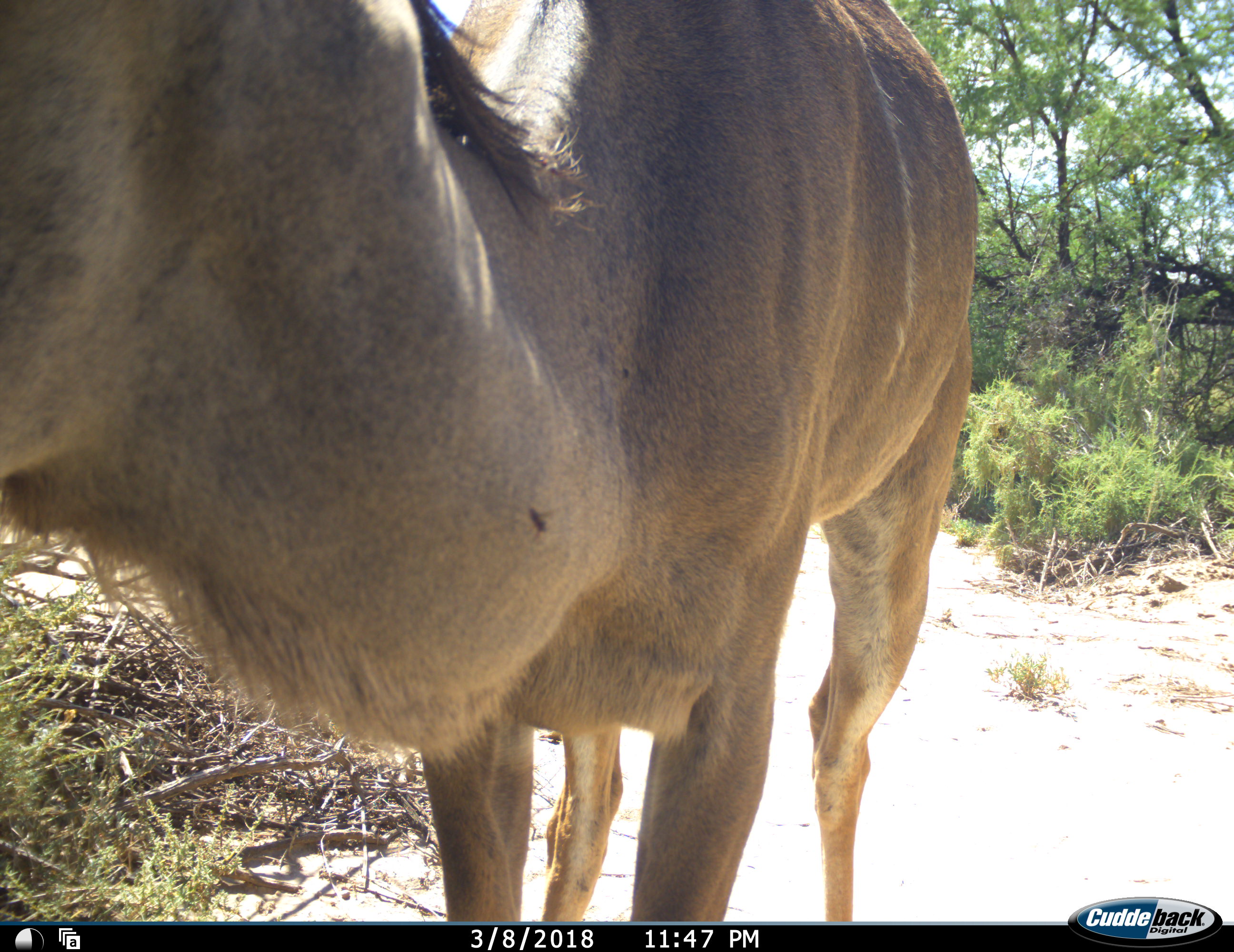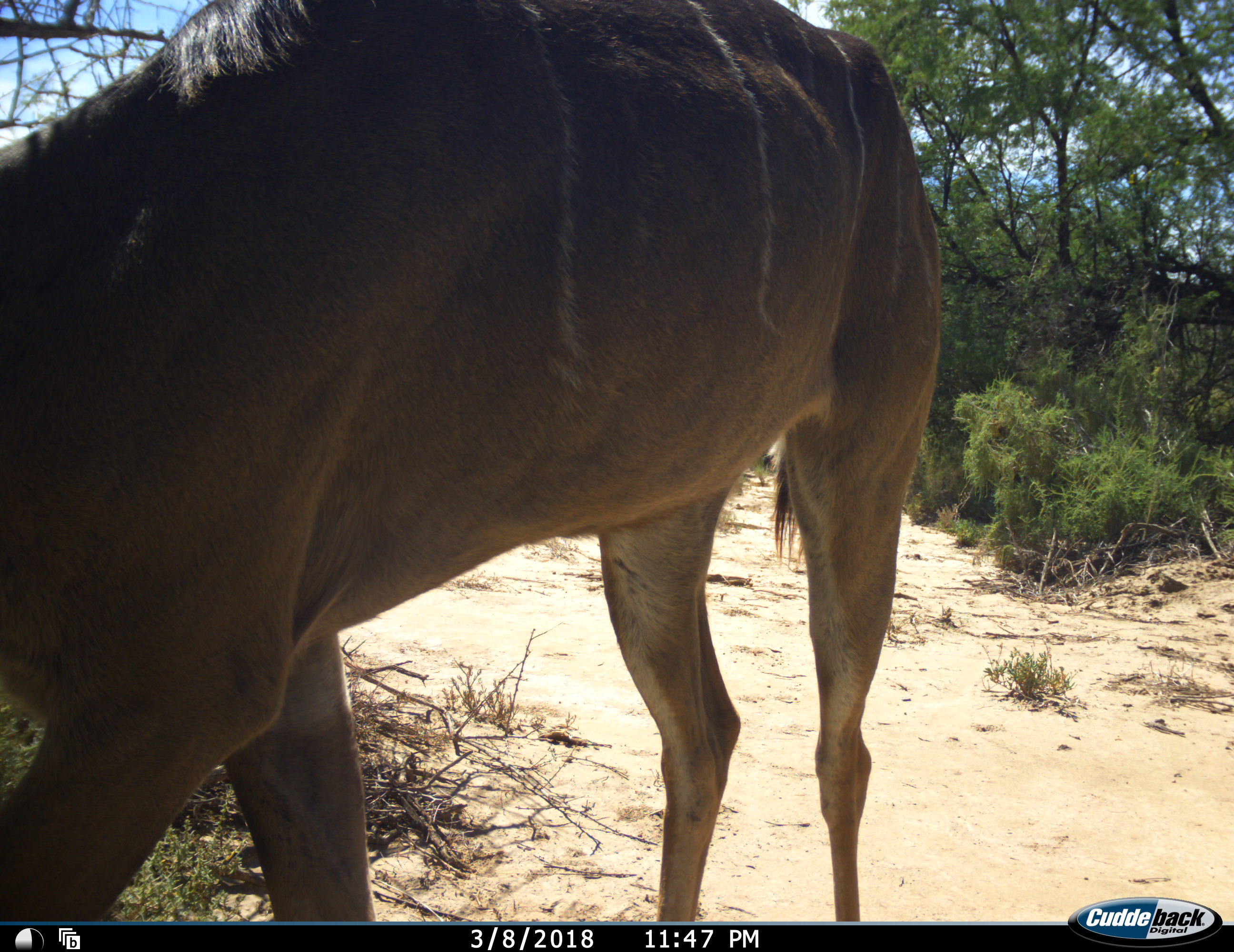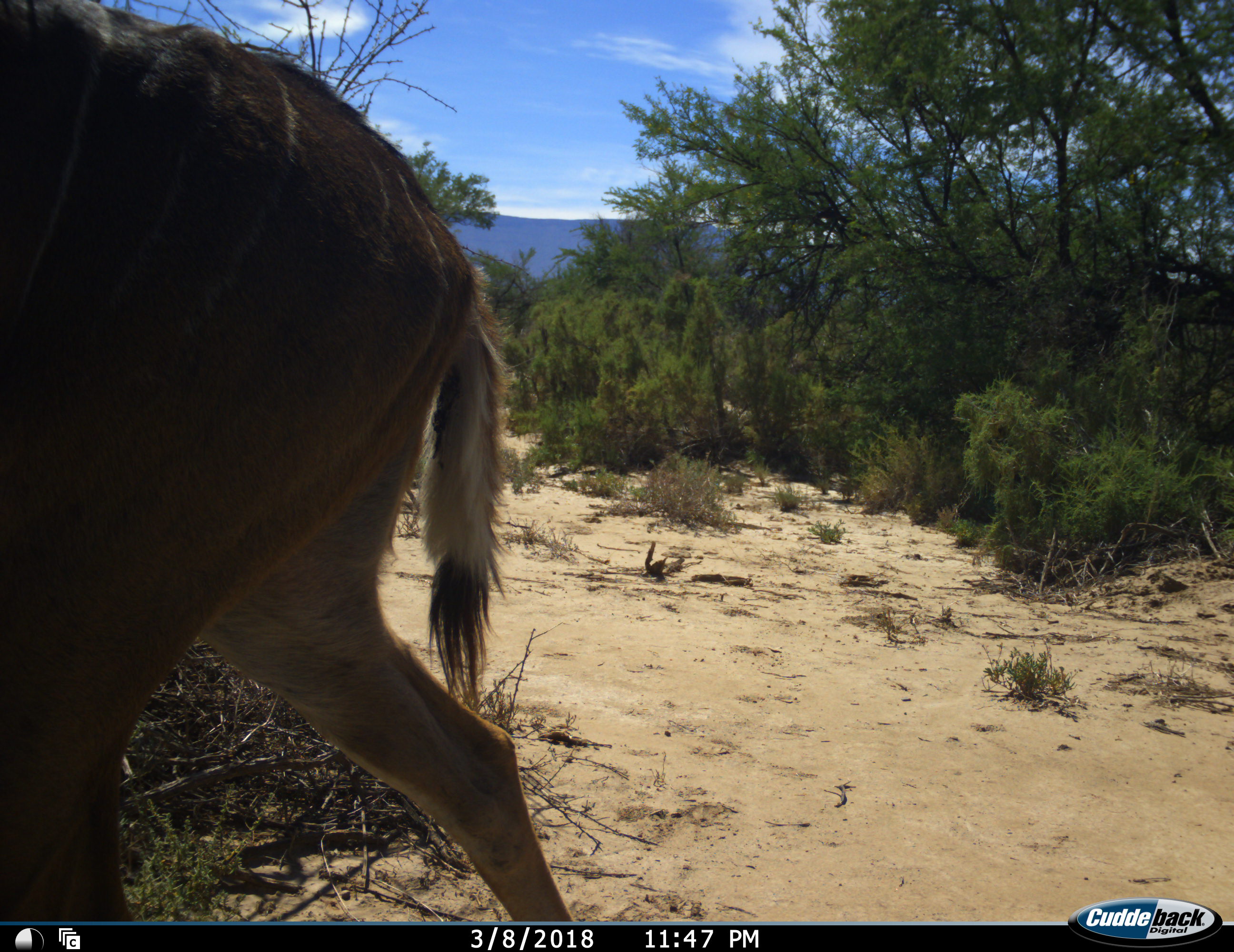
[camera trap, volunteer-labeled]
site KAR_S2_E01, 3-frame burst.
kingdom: Animalia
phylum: Chordata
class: Mammalia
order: Artiodactyla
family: Bovidae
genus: Tragelaphus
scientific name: Tragelaphus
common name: kudu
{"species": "kudu (Tragelaphus)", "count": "1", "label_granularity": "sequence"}